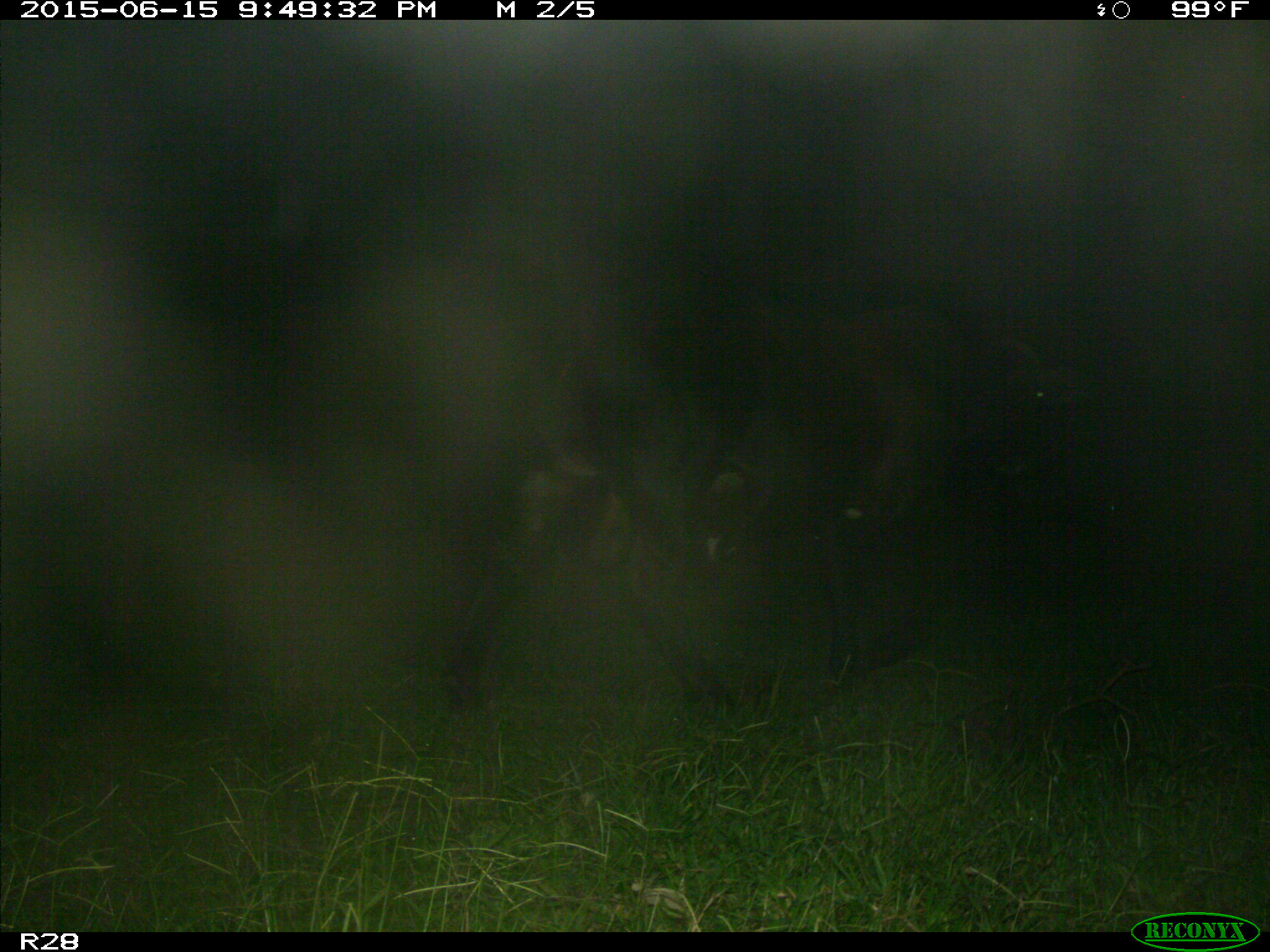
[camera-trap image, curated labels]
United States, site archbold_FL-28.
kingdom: Animalia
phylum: Chordata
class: Mammalia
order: Artiodactyla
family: Bovidae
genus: Bos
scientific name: Bos taurus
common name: domestic cow